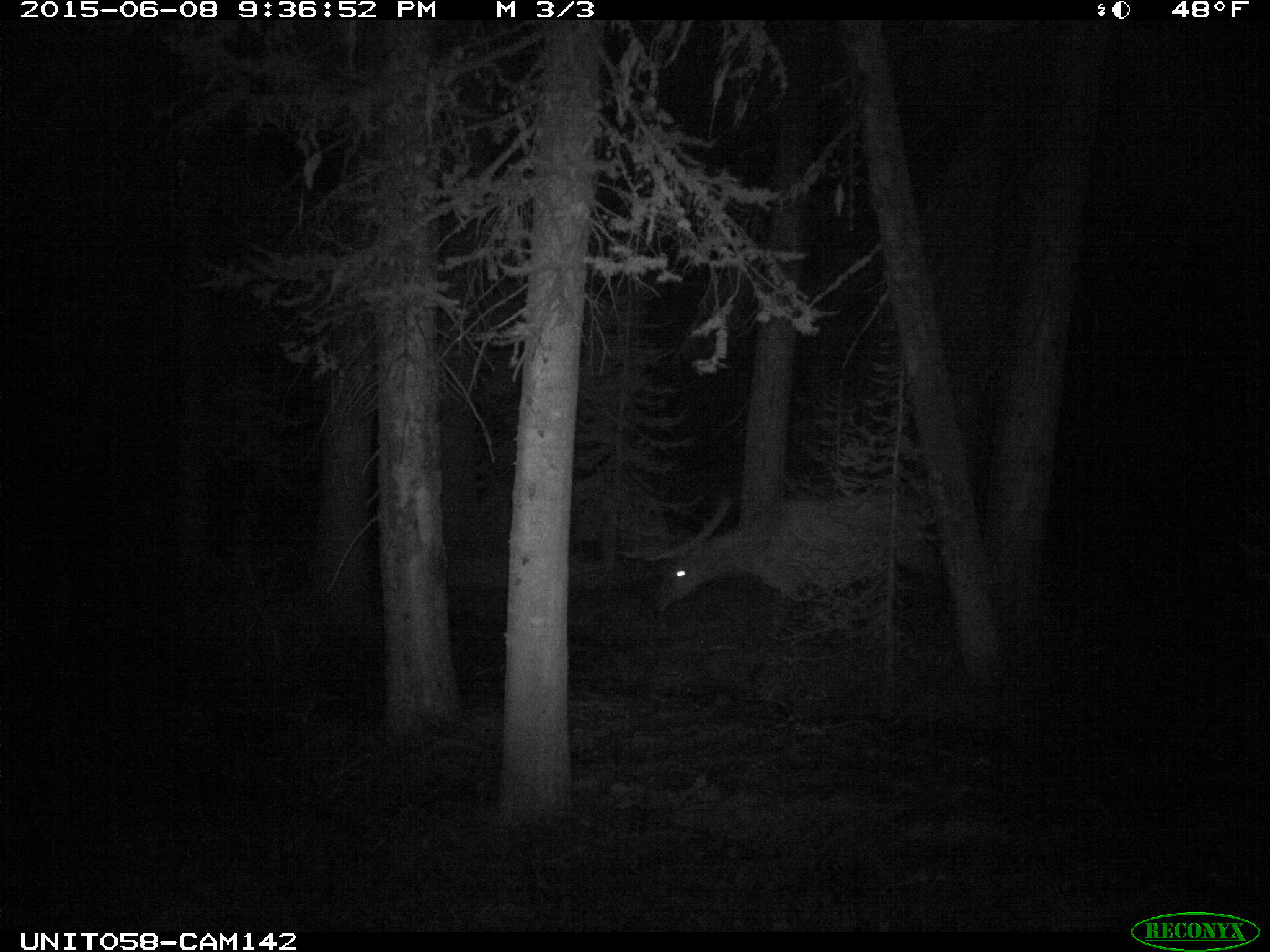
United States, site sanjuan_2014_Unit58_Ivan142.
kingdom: Animalia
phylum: Chordata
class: Mammalia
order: Artiodactyla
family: Cervidae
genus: Cervus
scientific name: Cervus elaphus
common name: red deer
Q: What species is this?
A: Cervus elaphus (red deer).